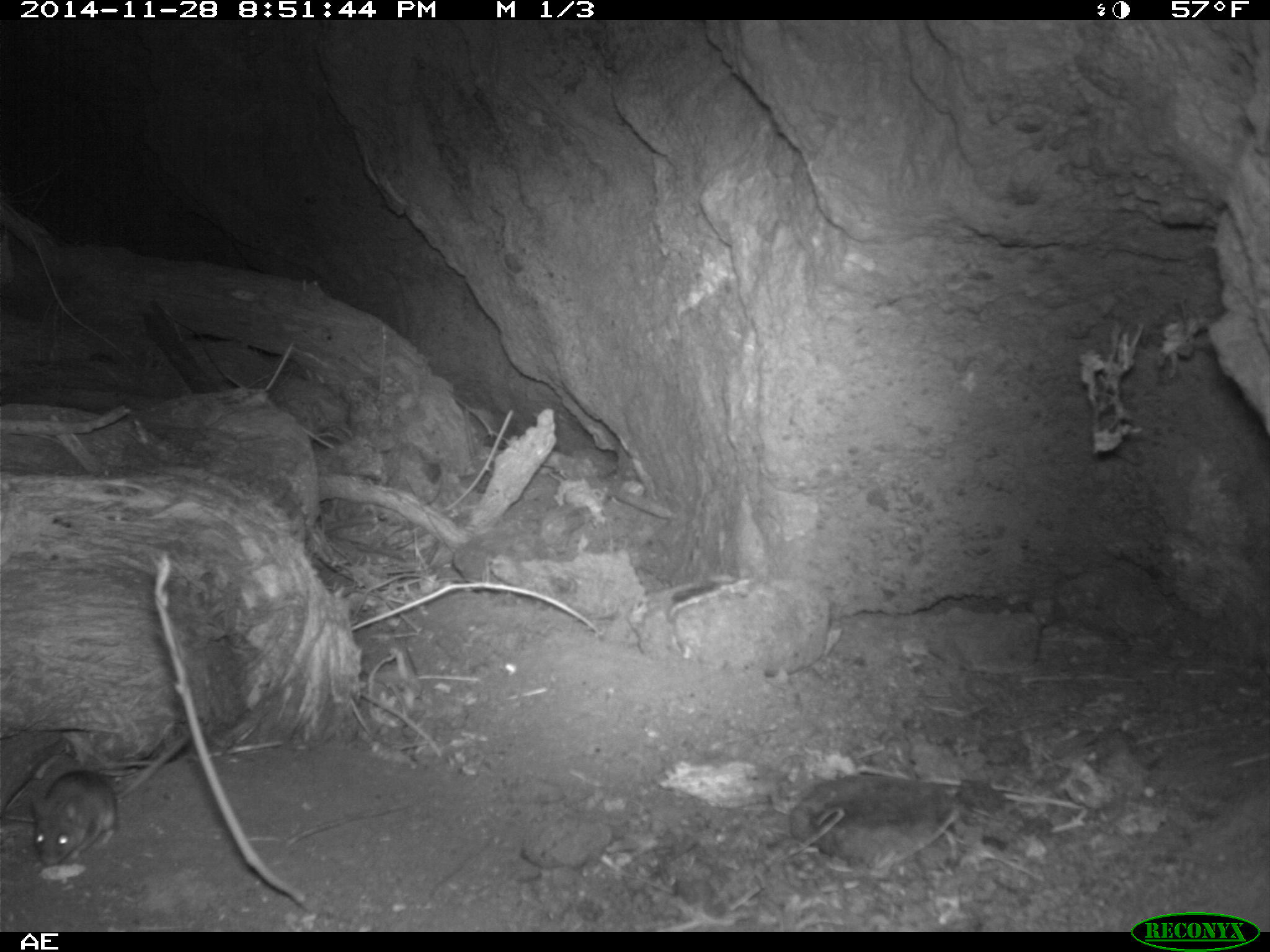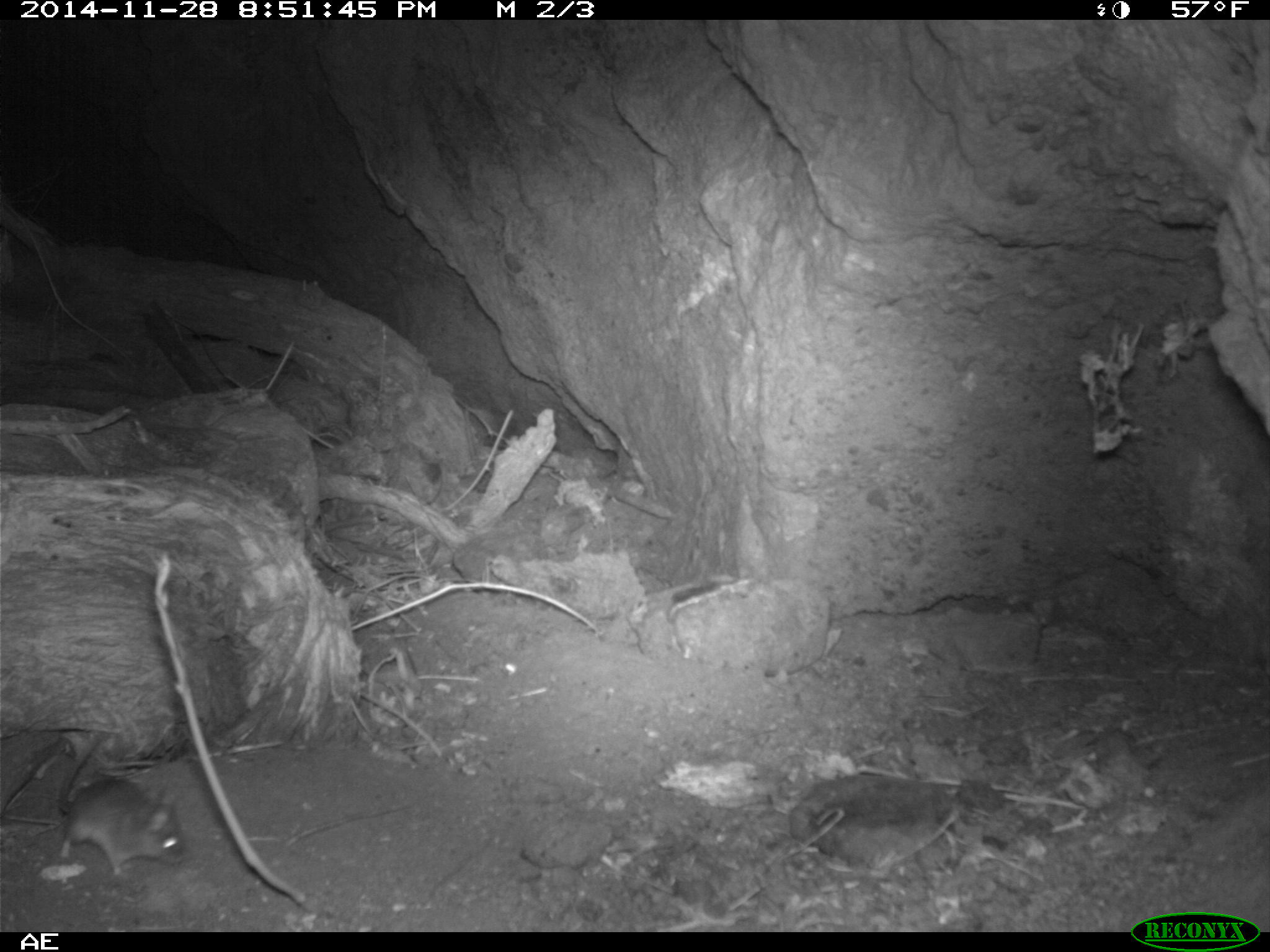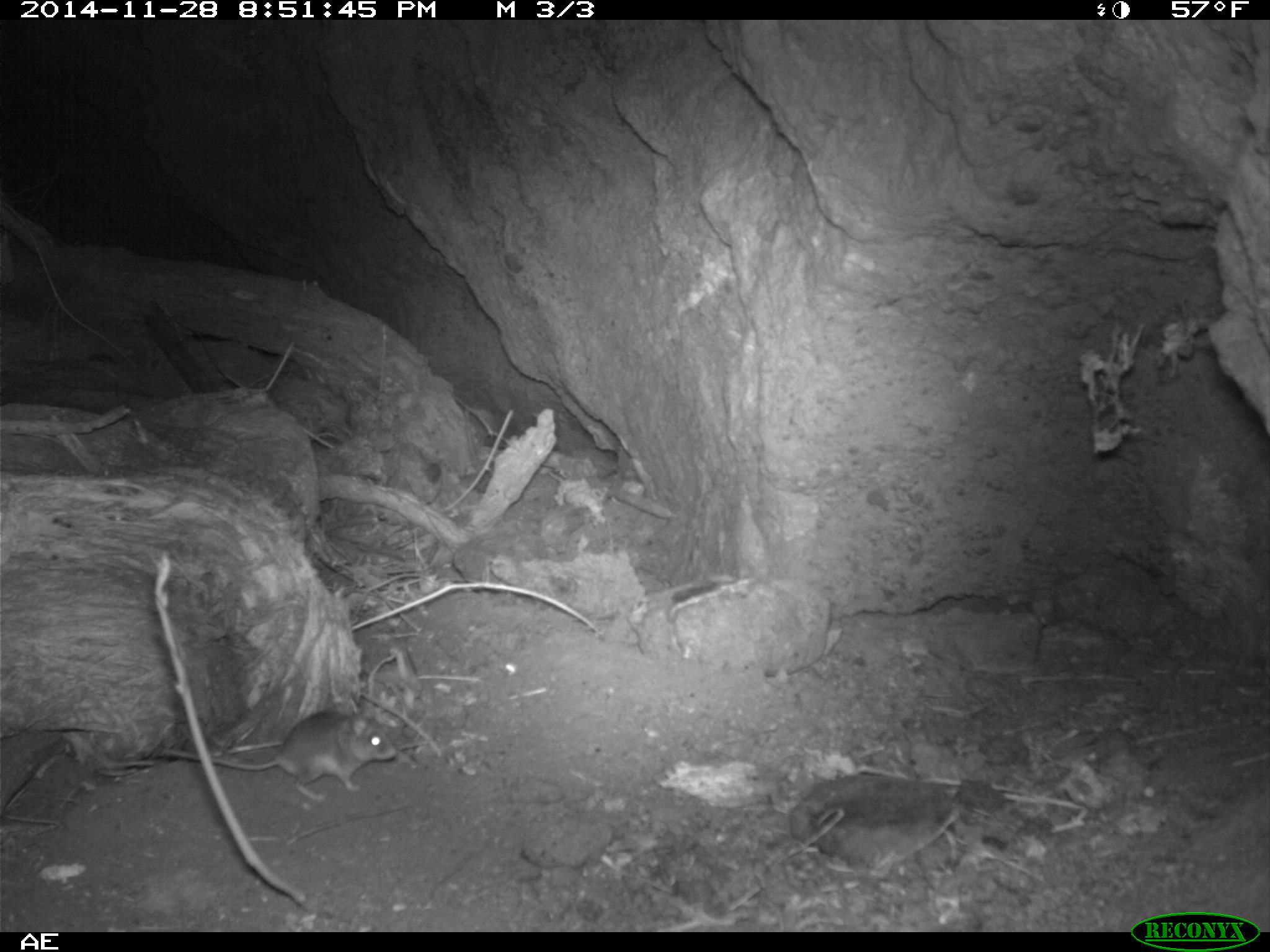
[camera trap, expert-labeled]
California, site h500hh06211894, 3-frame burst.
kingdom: Animalia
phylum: Chordata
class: Mammalia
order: Rodentia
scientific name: Rodentia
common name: rodent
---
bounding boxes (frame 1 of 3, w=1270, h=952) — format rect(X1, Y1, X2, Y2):
rodent: rect(30, 770, 118, 863)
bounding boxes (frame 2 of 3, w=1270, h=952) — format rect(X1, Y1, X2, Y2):
rodent: rect(55, 732, 189, 879)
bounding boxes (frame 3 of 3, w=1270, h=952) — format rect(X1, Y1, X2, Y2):
rodent: rect(158, 705, 397, 801)